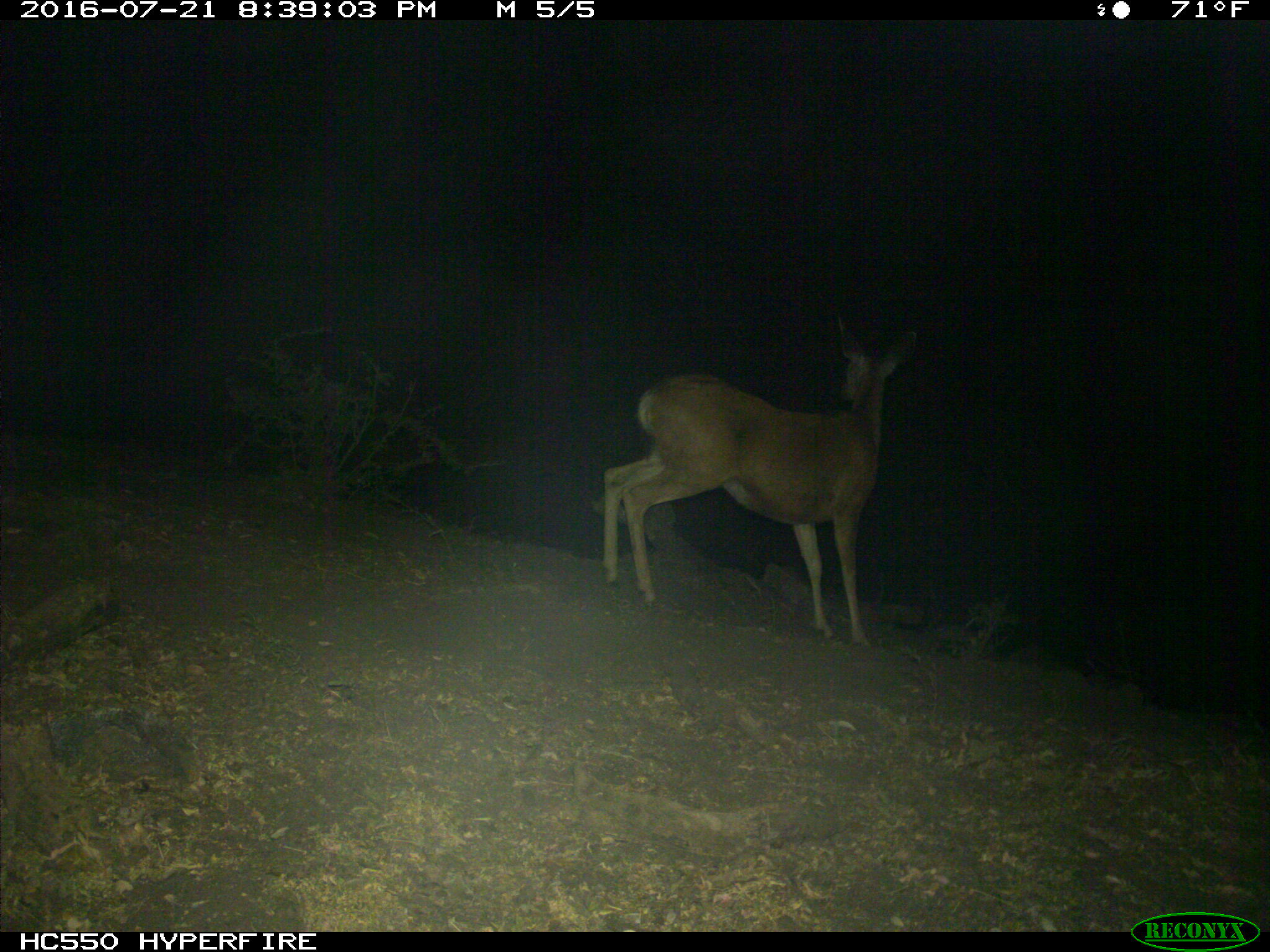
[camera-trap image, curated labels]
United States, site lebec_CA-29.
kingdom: Animalia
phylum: Chordata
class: Mammalia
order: Artiodactyla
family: Cervidae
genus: Odocoileus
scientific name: Odocoileus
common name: deer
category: unidentified deer